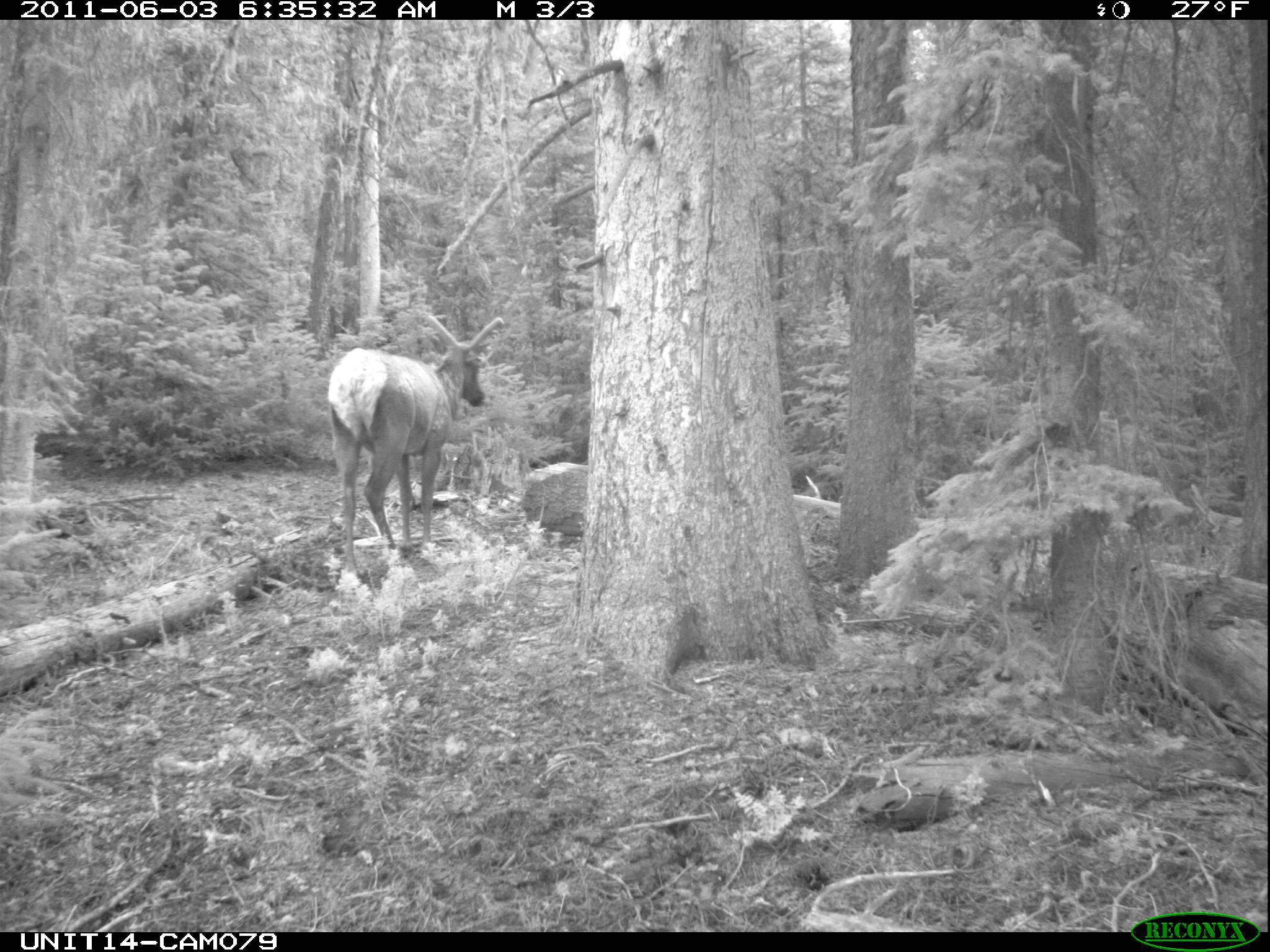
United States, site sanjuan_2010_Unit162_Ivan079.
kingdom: Animalia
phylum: Chordata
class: Mammalia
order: Artiodactyla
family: Cervidae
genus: Cervus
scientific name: Cervus elaphus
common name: red deer